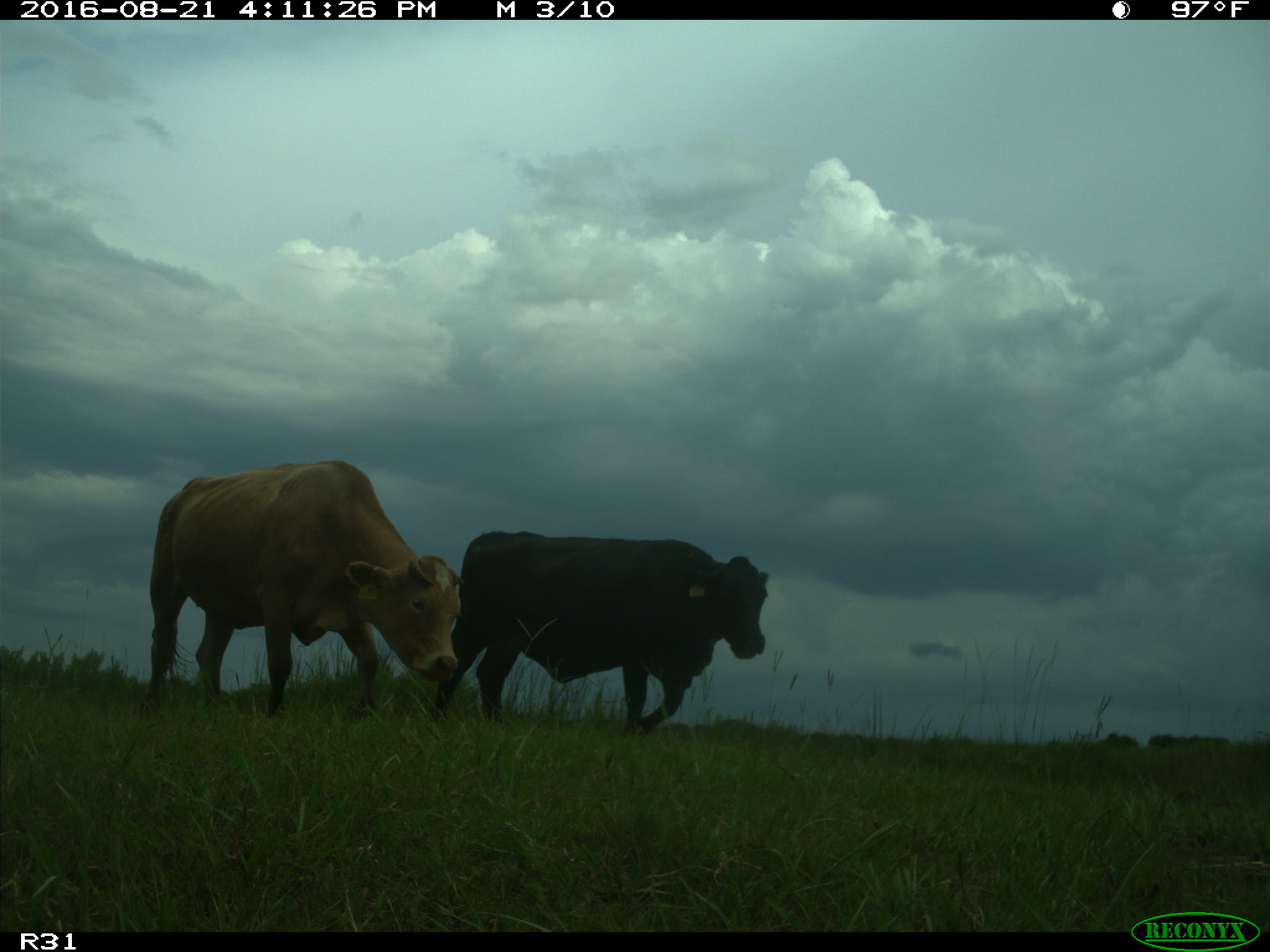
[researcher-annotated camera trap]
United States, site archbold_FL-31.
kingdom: Animalia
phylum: Chordata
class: Mammalia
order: Artiodactyla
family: Bovidae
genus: Bos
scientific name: Bos taurus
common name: domestic cow